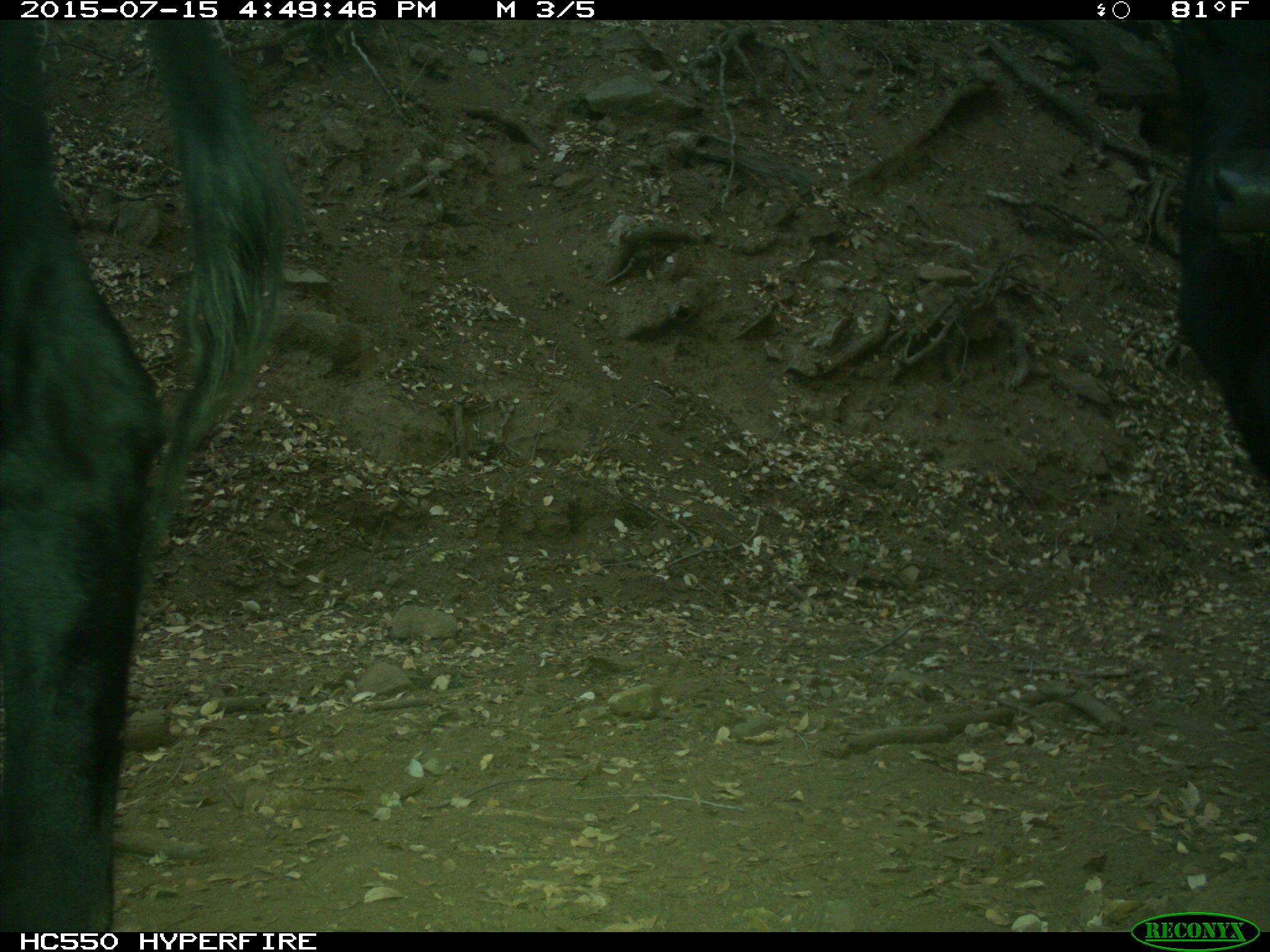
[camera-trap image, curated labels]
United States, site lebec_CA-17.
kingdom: Animalia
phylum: Chordata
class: Mammalia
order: Artiodactyla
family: Bovidae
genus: Bos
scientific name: Bos taurus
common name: domestic cow